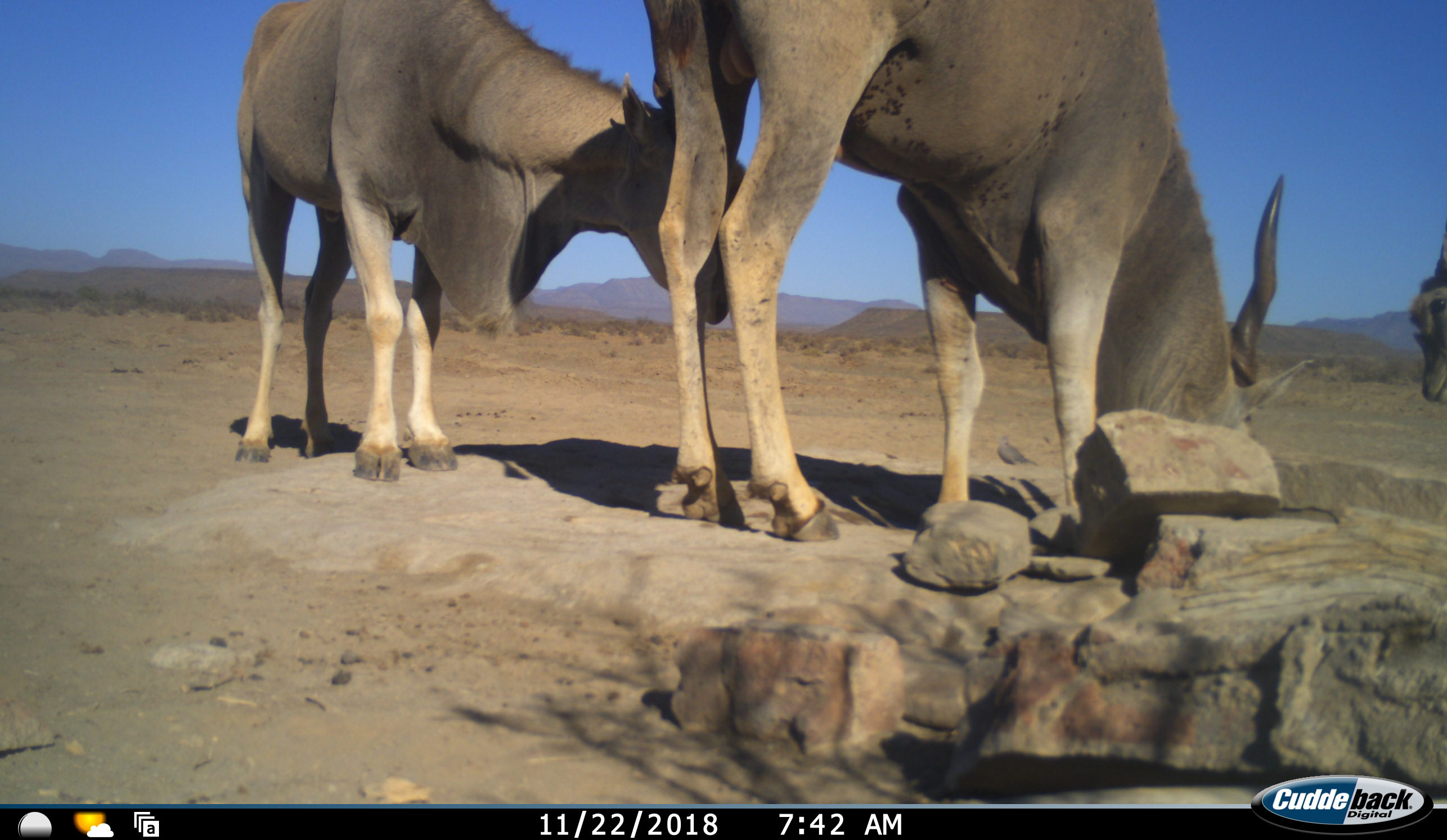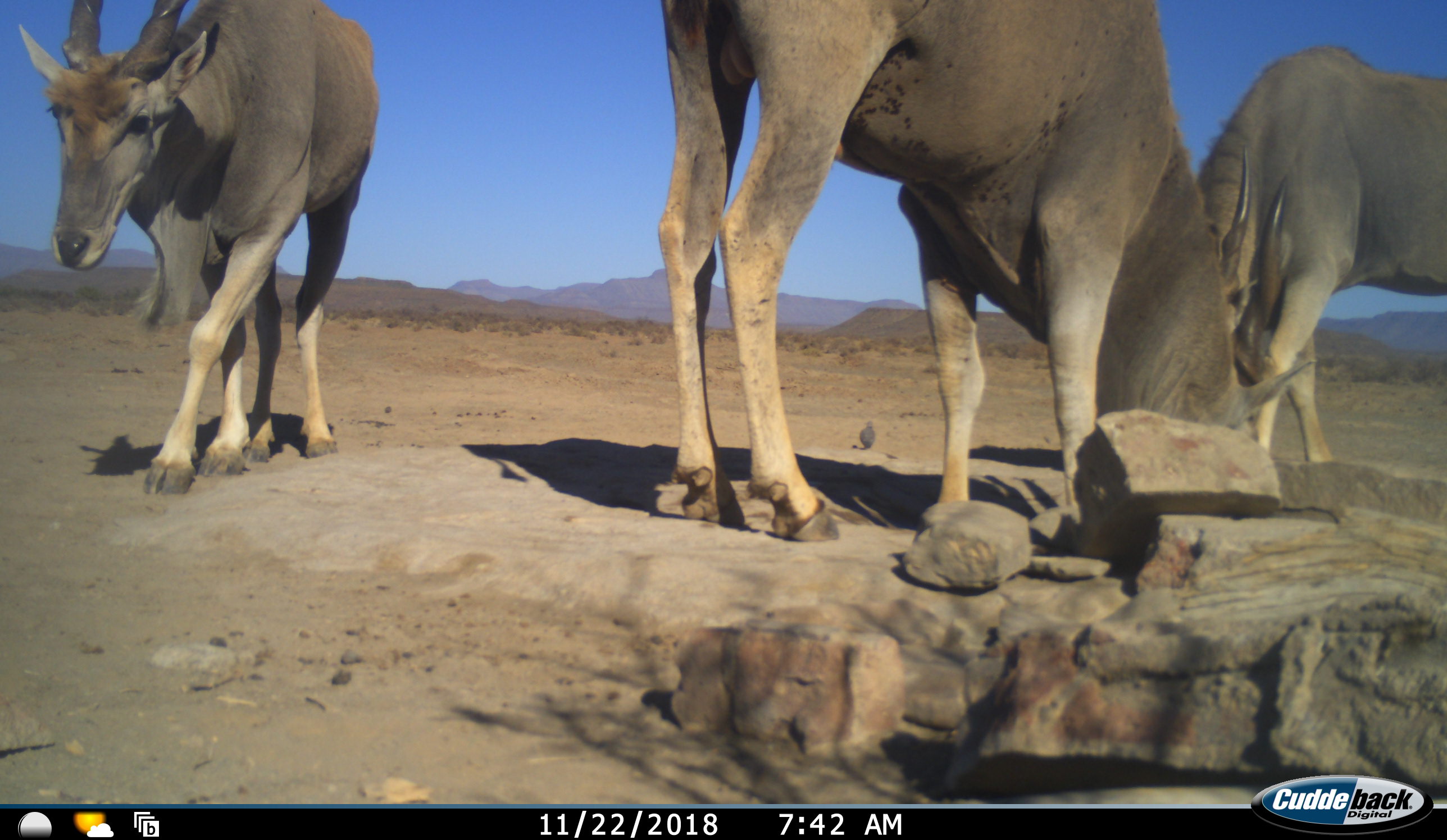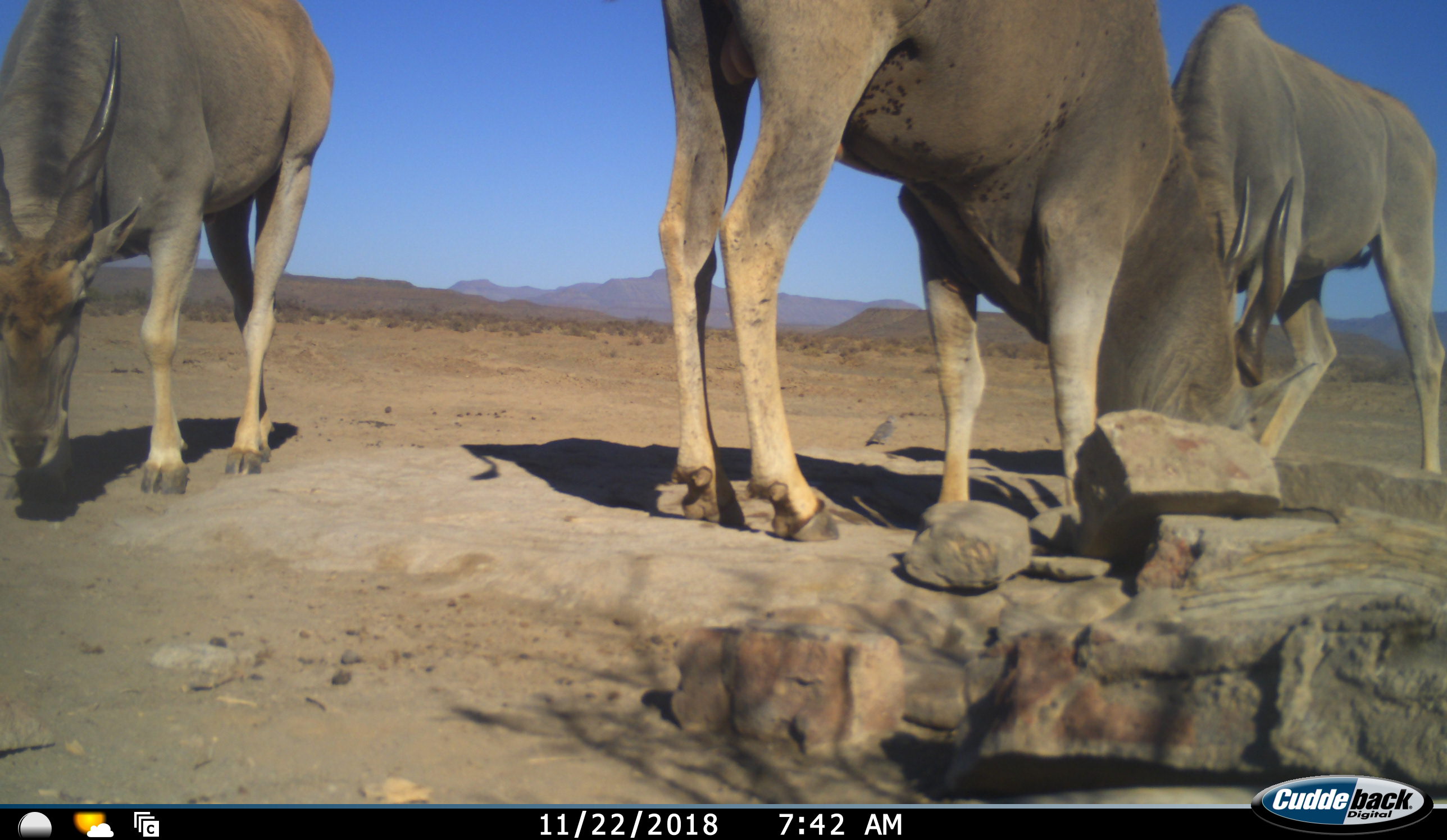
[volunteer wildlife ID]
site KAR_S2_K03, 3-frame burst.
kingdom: Animalia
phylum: Chordata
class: Mammalia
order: Artiodactyla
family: Bovidae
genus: Tragelaphus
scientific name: Tragelaphus oryx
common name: eland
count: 3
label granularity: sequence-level